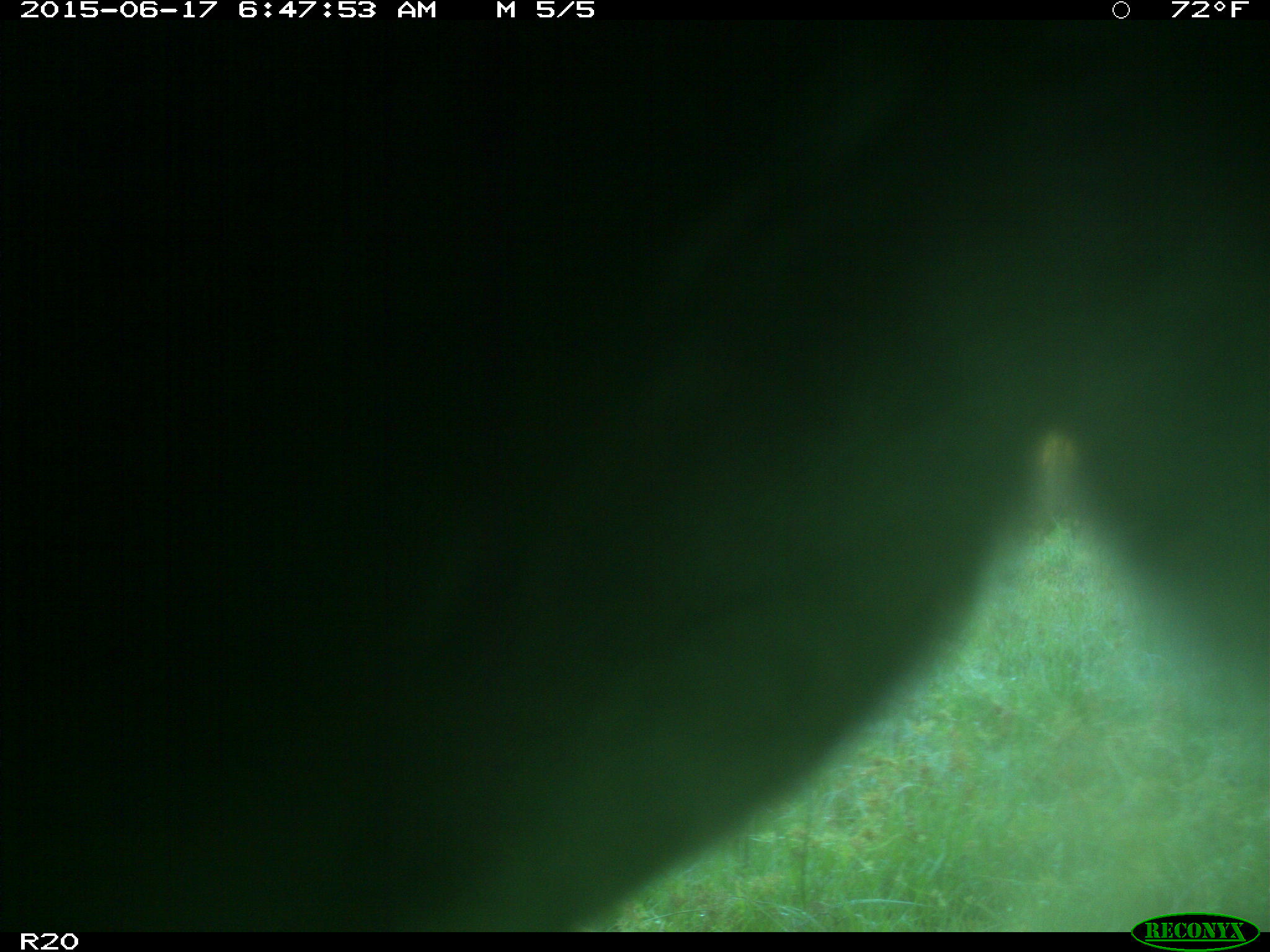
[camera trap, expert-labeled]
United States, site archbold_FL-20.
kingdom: Animalia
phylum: Chordata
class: Mammalia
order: Artiodactyla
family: Bovidae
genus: Bos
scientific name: Bos taurus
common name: domestic cow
Bos taurus (domestic cow).